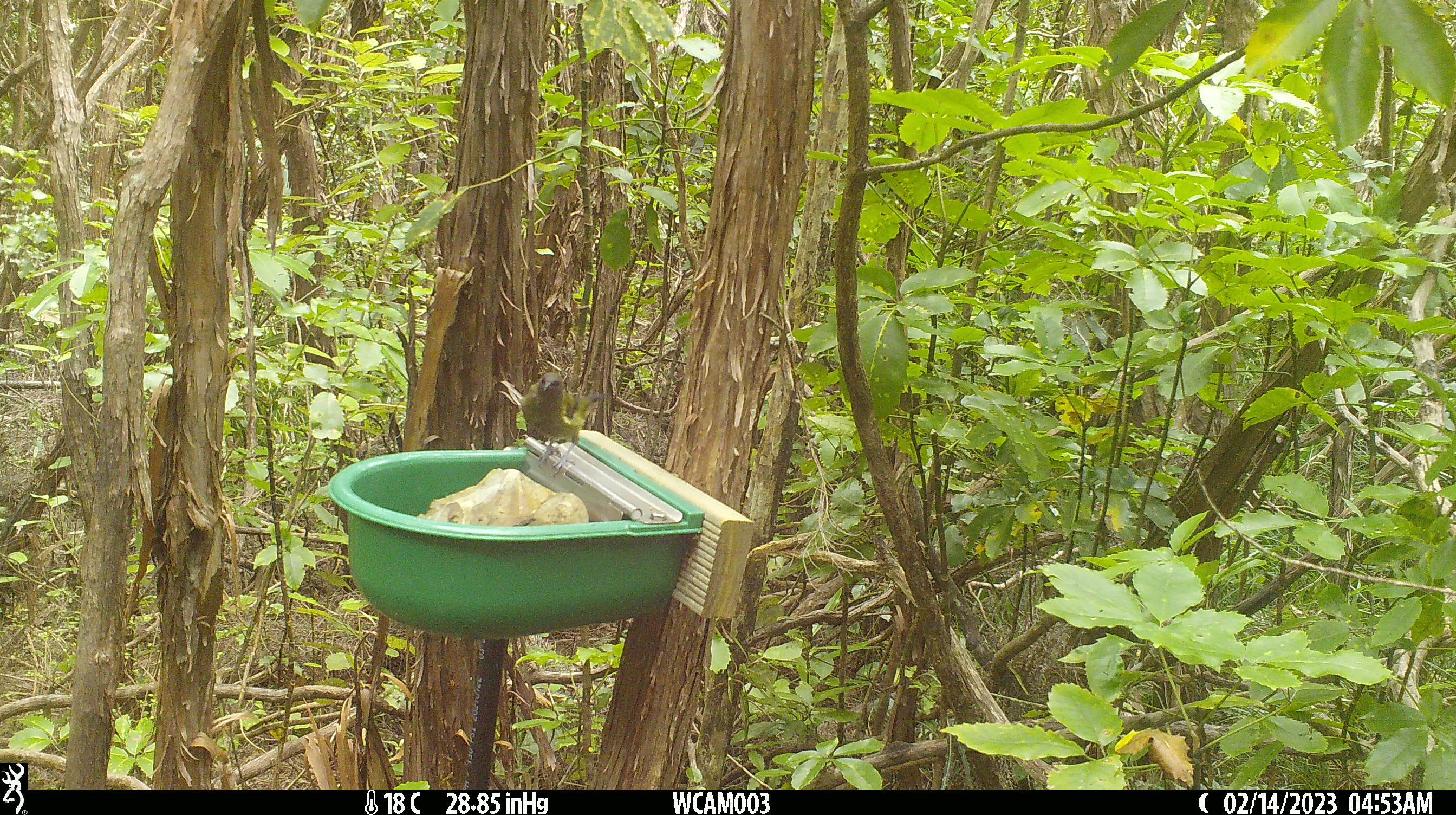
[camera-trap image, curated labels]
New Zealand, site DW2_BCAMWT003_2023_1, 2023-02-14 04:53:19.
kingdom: Animalia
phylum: Chordata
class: Aves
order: Passeriformes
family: Meliphagidae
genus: Anthornis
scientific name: Anthornis melanura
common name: new zealand bellbird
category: bellbird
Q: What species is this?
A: Bellbird (new zealand bellbird) (Anthornis melanura).